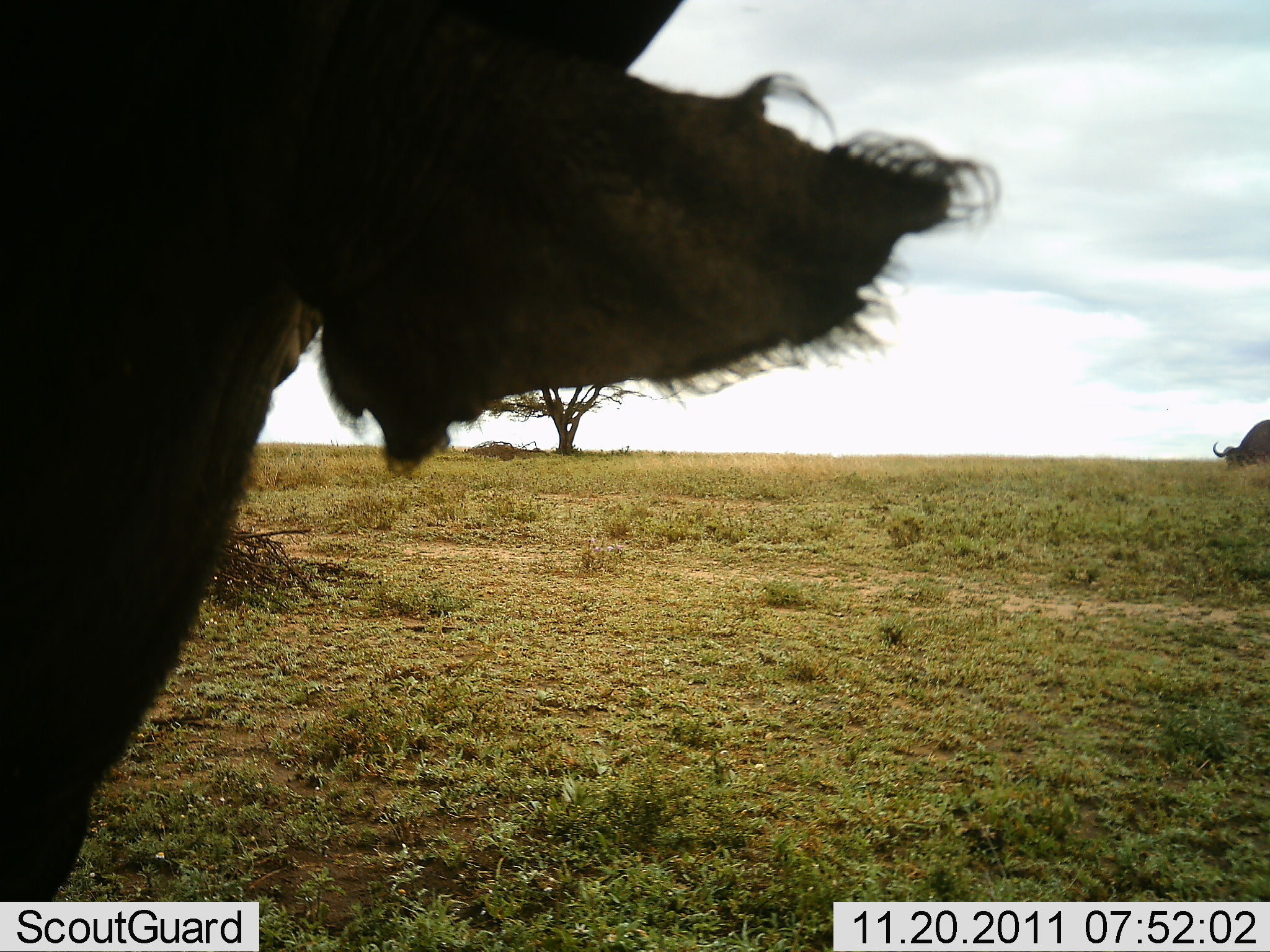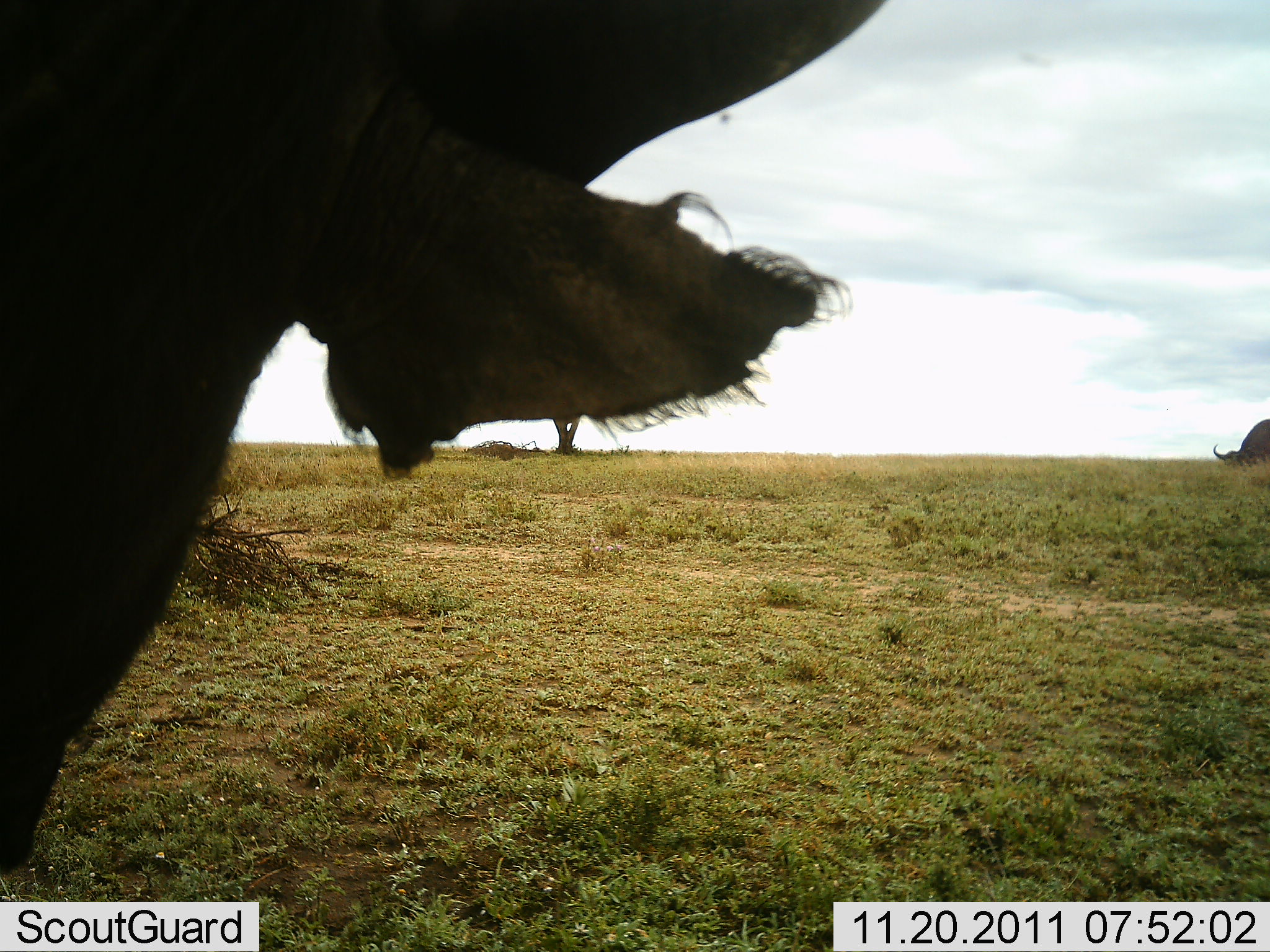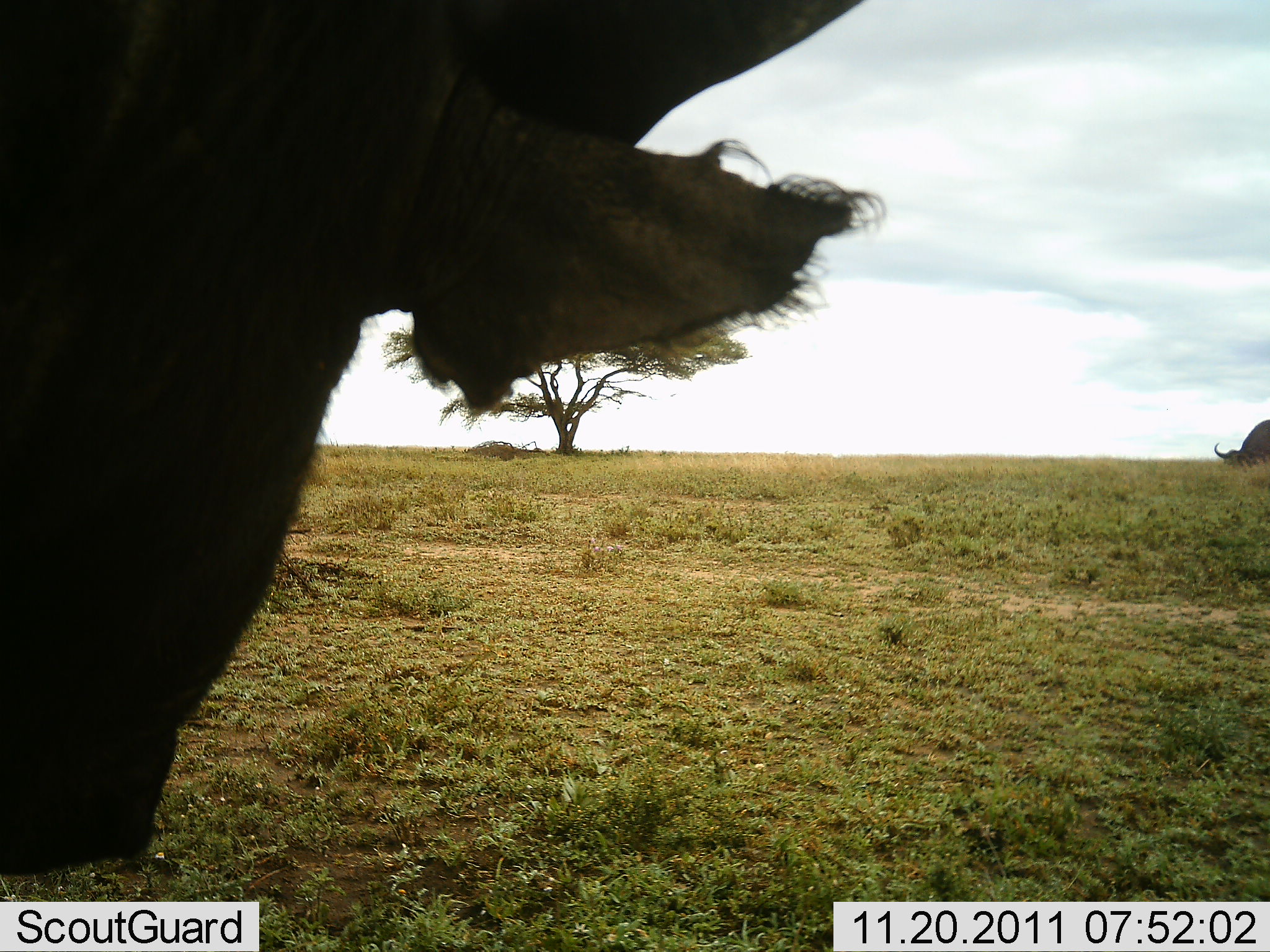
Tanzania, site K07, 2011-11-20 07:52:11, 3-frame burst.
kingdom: Animalia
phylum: Chordata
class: Mammalia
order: Artiodactyla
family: Bovidae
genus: Syncerus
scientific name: Syncerus caffer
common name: cape buffalo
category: buffalo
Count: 2.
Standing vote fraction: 40%.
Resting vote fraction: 0%.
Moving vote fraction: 20%.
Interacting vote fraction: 0%.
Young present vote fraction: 0%.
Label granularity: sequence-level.